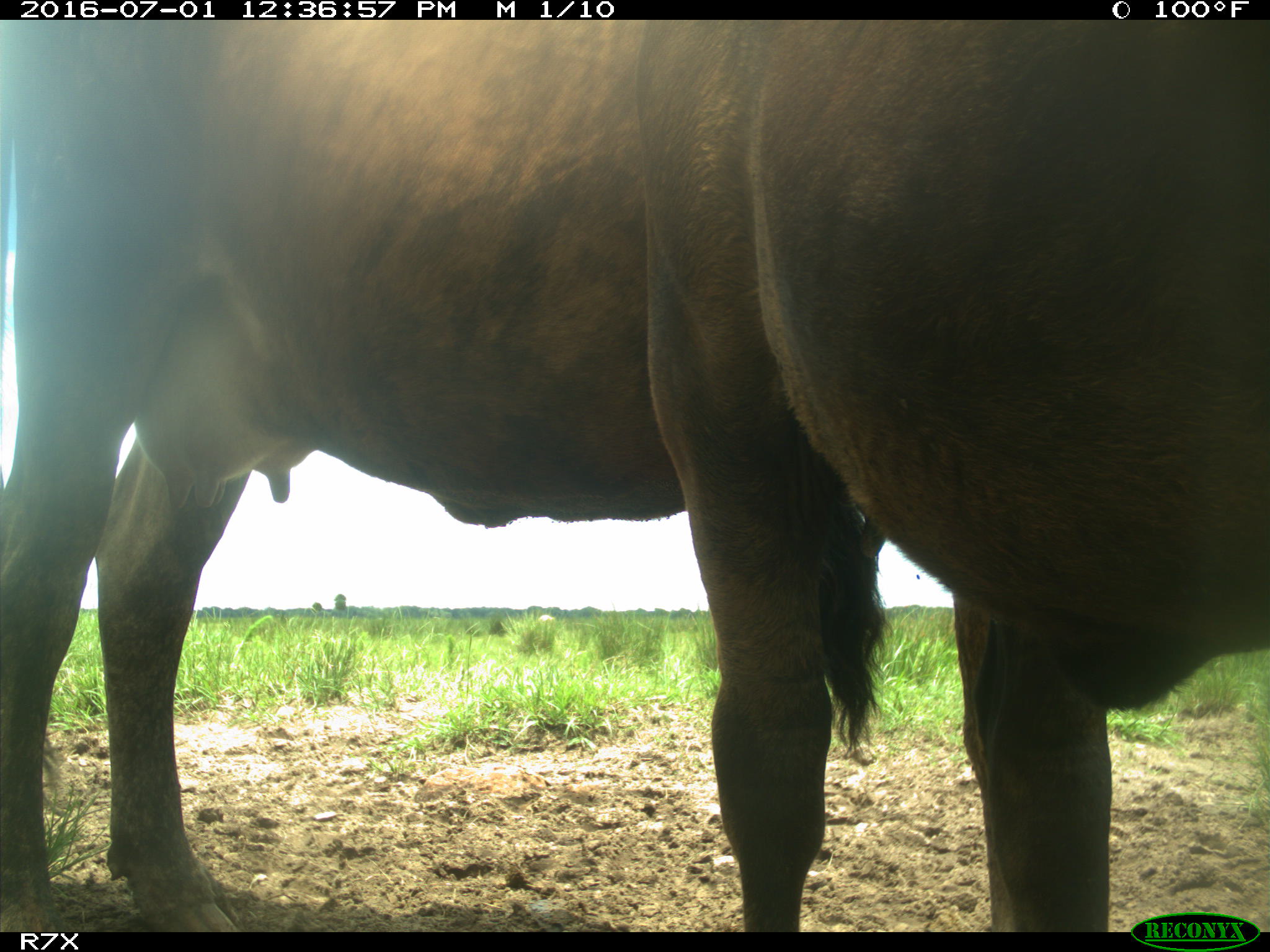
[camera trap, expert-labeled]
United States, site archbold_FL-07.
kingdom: Animalia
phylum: Chordata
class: Mammalia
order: Artiodactyla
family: Bovidae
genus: Bos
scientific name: Bos taurus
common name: domestic cow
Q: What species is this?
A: Bos taurus (domestic cow).